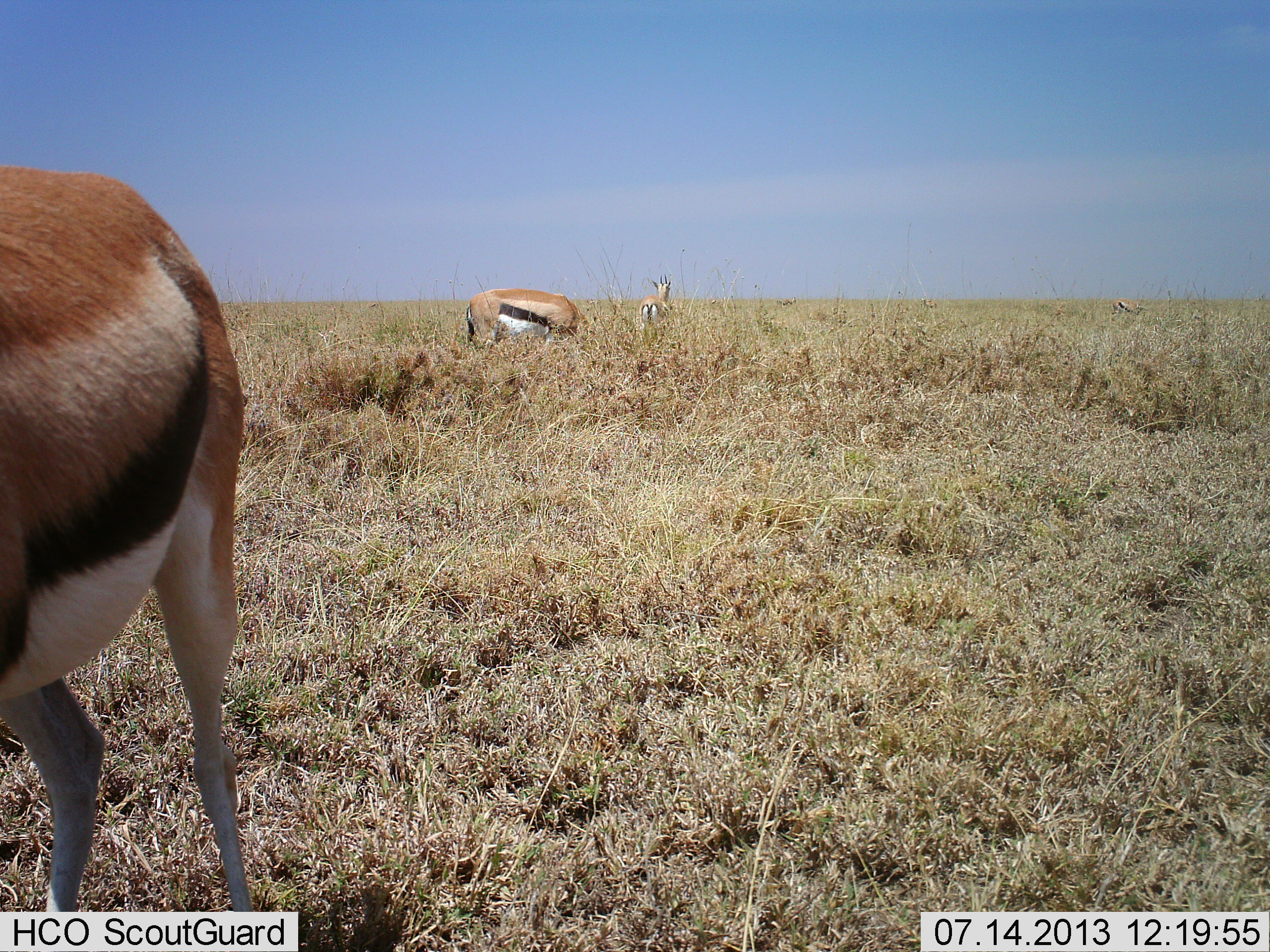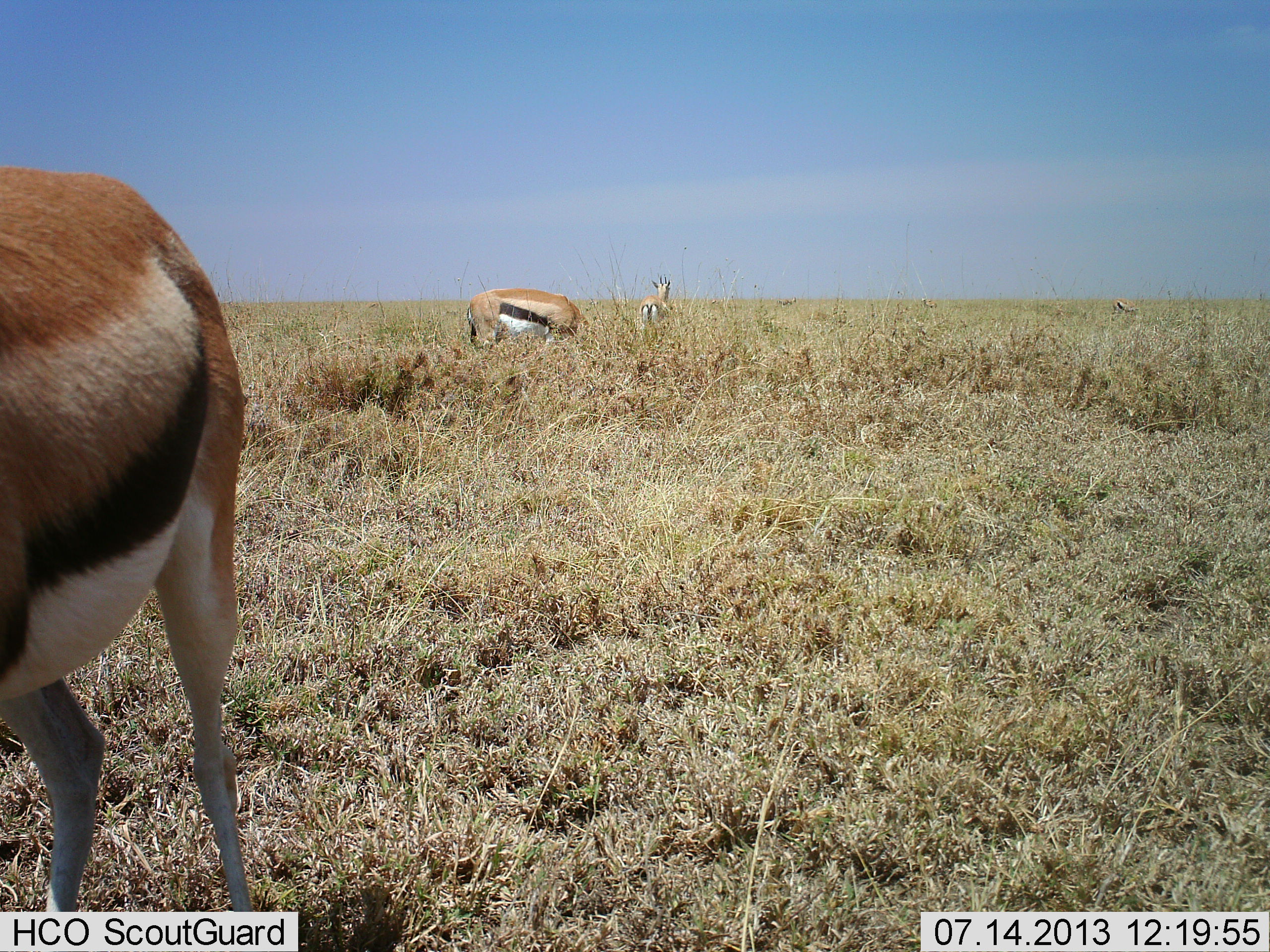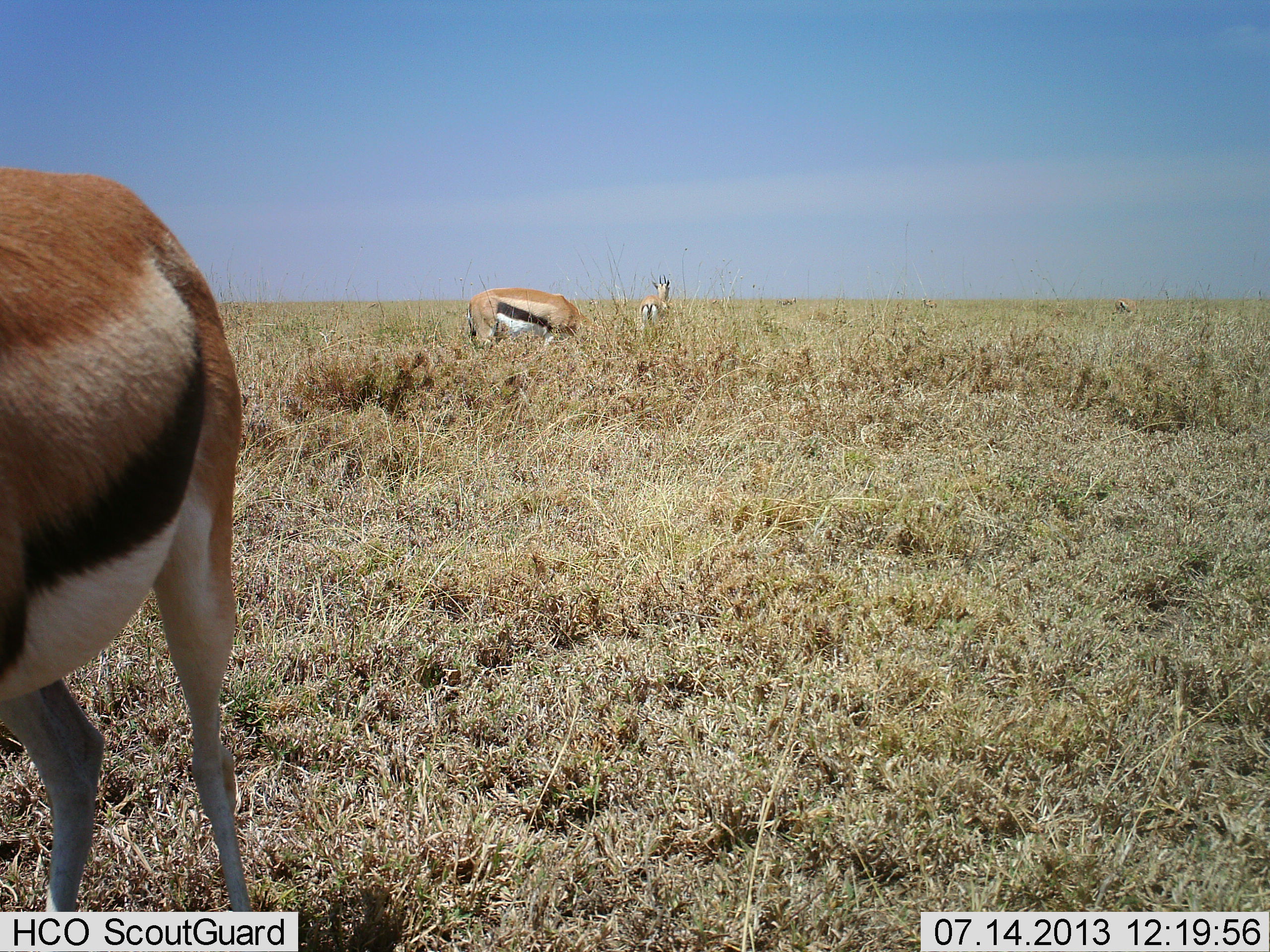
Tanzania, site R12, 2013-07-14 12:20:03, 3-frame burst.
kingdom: Animalia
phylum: Chordata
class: Mammalia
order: Artiodactyla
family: Bovidae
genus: Eudorcas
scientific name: Eudorcas thomsonii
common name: thomson's gazelle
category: gazellethomsons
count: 3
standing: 40%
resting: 10%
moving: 10%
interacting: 0%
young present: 0%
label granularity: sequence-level